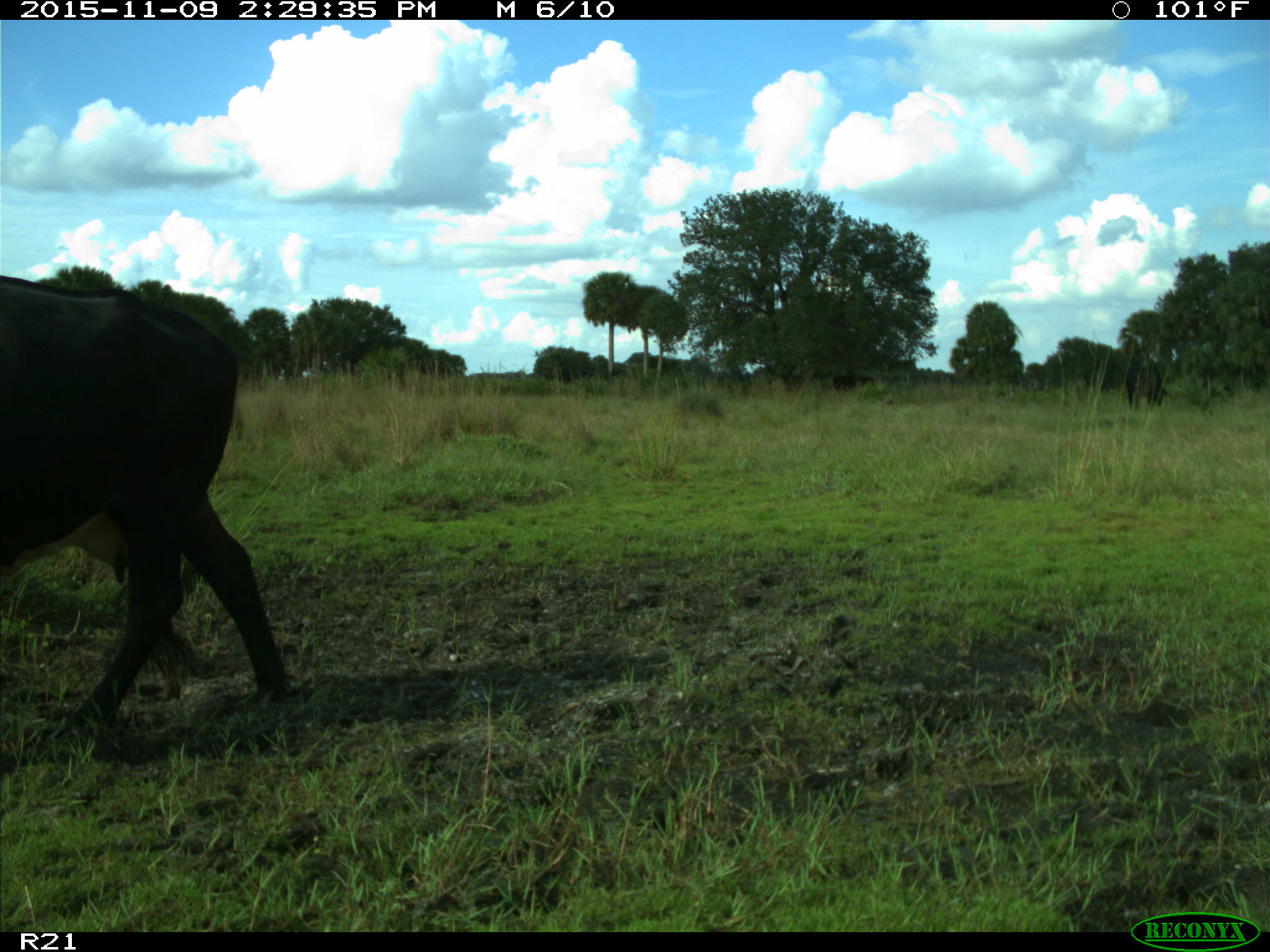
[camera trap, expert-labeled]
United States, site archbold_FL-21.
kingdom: Animalia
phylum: Chordata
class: Mammalia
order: Artiodactyla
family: Bovidae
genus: Bos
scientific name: Bos taurus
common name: domestic cow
Bos taurus (domestic cow).